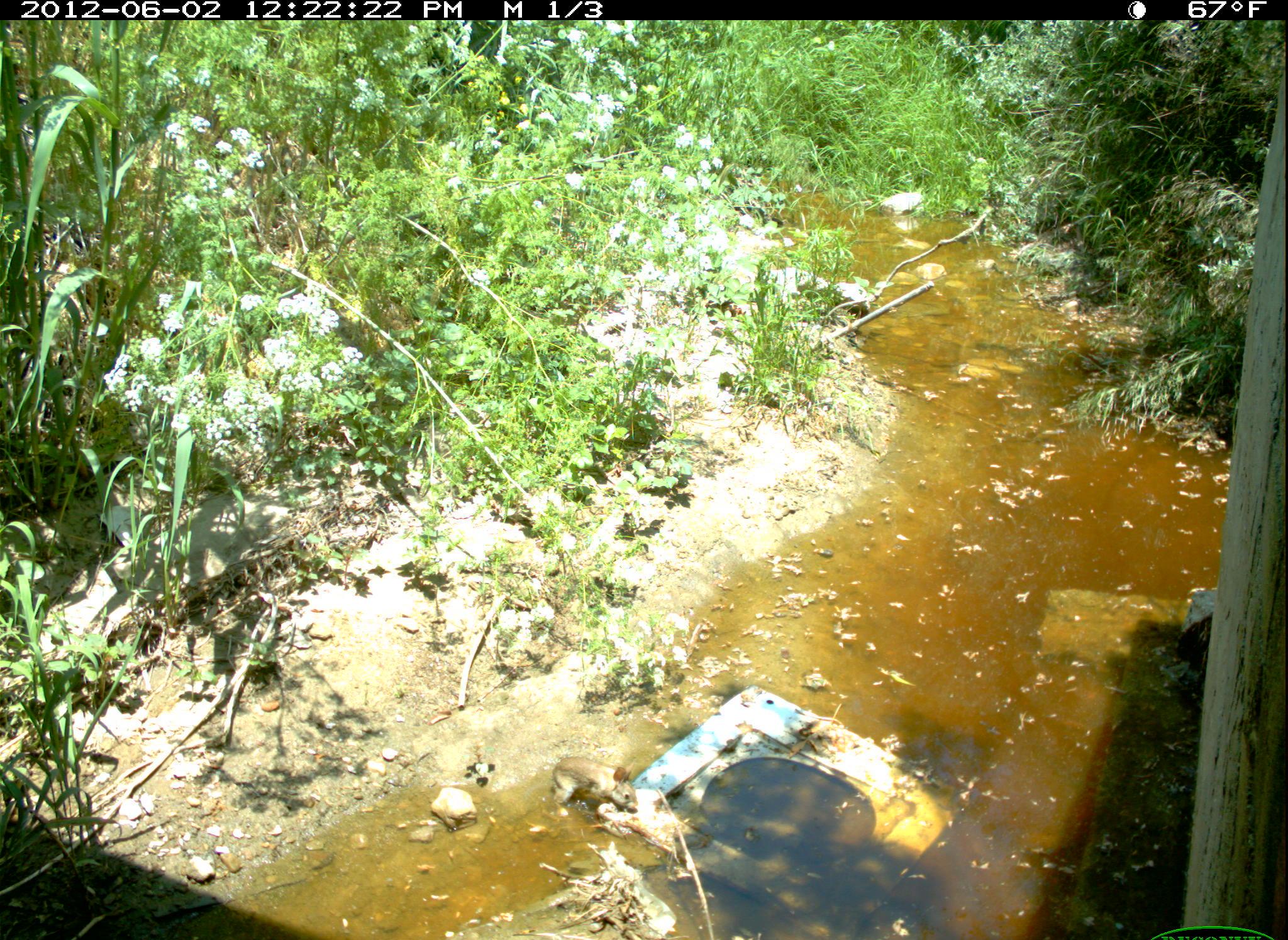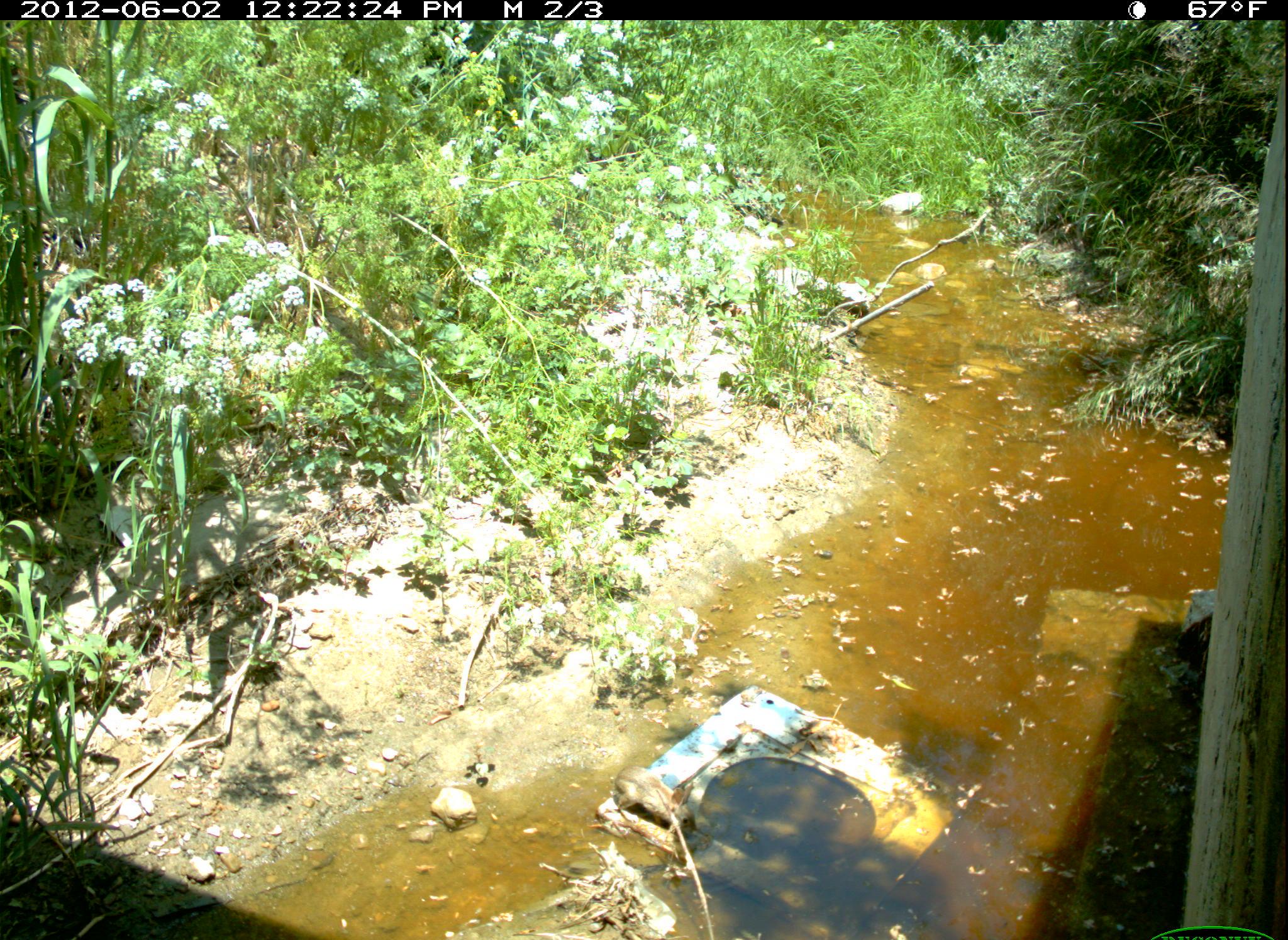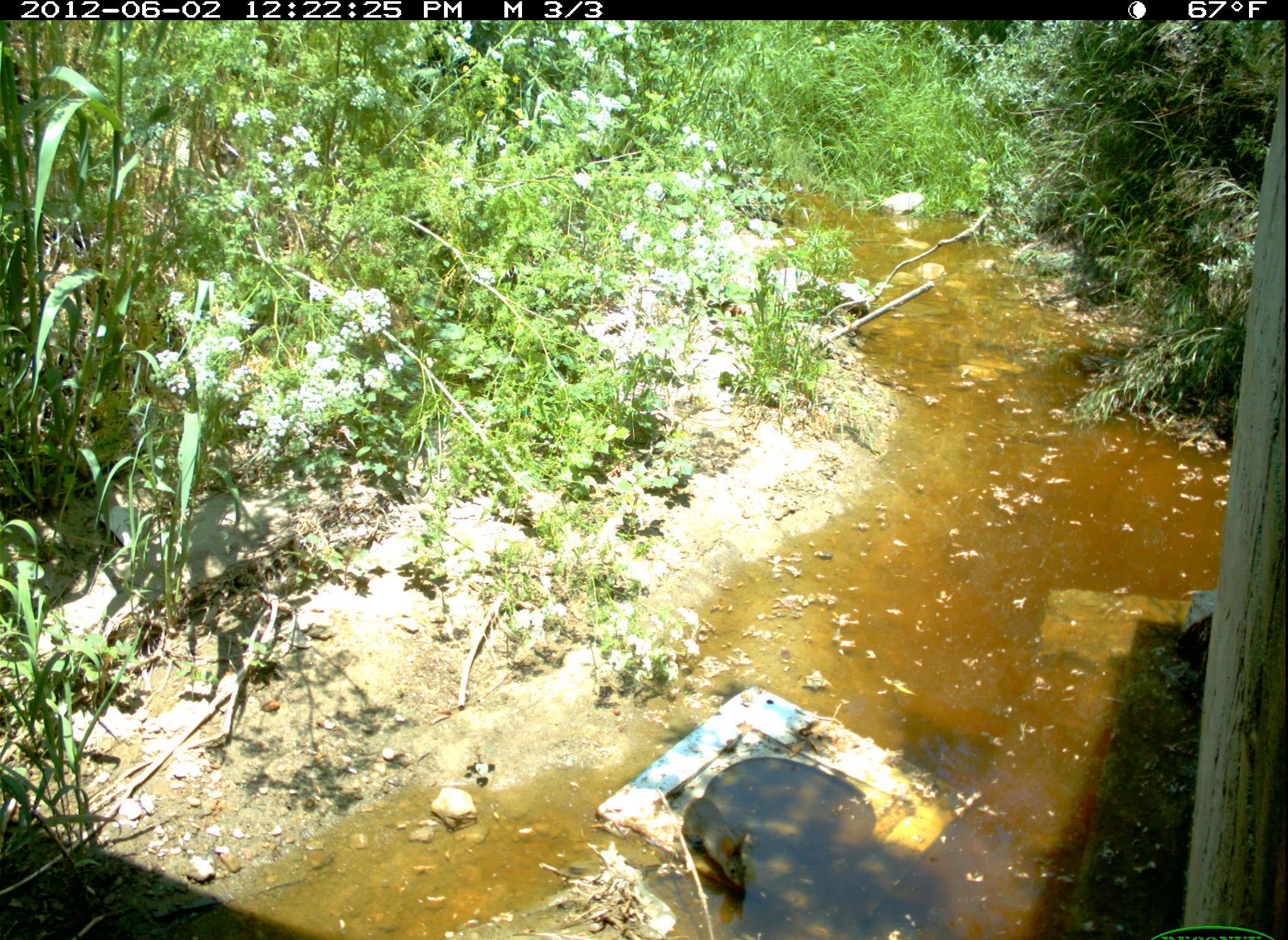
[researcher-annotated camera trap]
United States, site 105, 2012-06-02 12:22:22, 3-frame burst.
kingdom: Animalia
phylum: Chordata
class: Mammalia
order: Lagomorpha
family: Leporidae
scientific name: Leporidae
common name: rabbits and hares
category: rabbit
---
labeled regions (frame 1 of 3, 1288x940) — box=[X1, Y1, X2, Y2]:
rabbit: box=[544, 755, 646, 826]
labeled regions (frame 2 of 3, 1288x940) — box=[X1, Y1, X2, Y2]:
rabbit: box=[609, 759, 709, 846]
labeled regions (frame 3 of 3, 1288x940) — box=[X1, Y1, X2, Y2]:
rabbit: box=[675, 792, 766, 908]